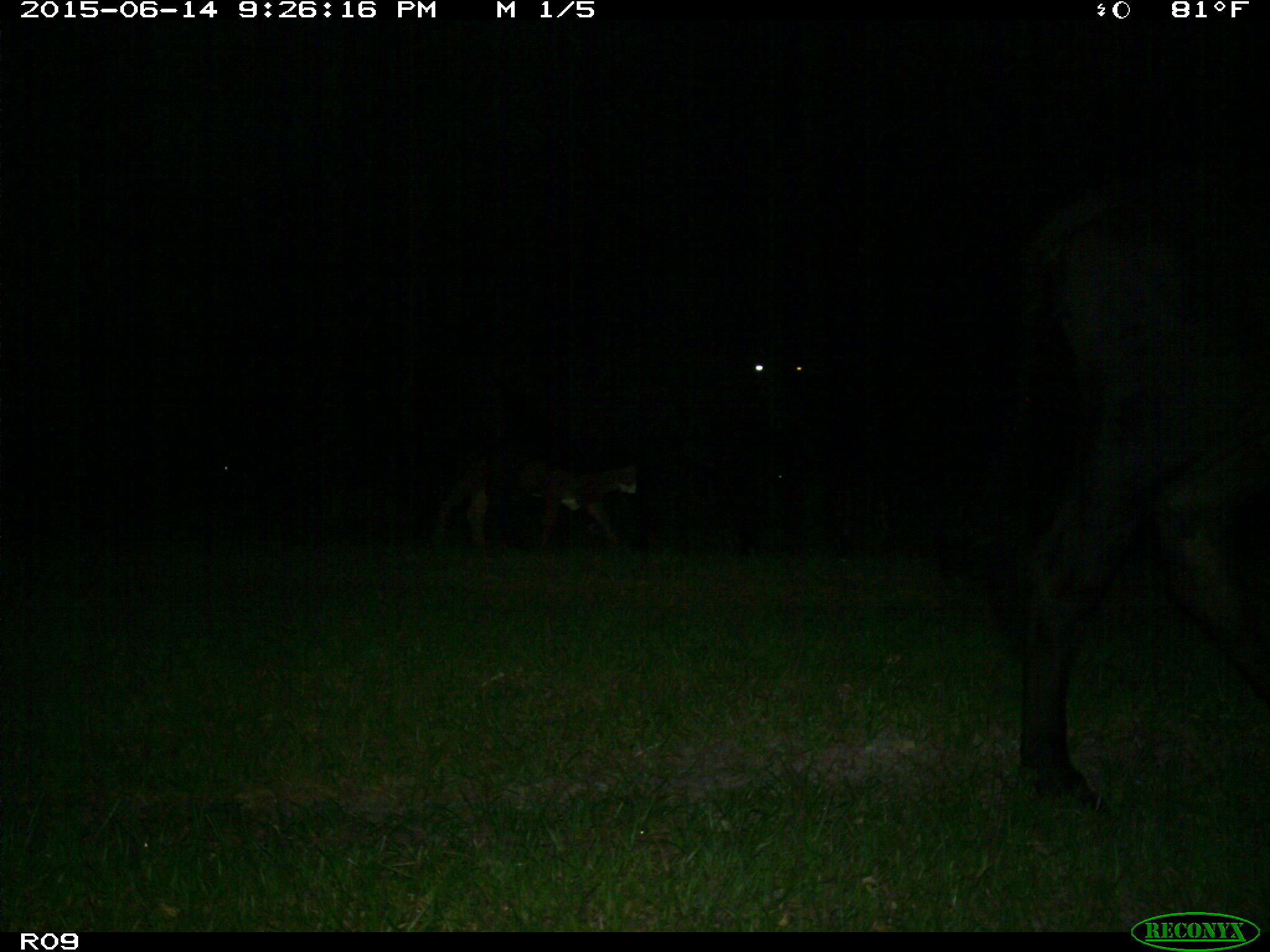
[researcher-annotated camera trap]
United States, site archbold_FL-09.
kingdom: Animalia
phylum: Chordata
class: Mammalia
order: Artiodactyla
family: Bovidae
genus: Bos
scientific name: Bos taurus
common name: domestic cow